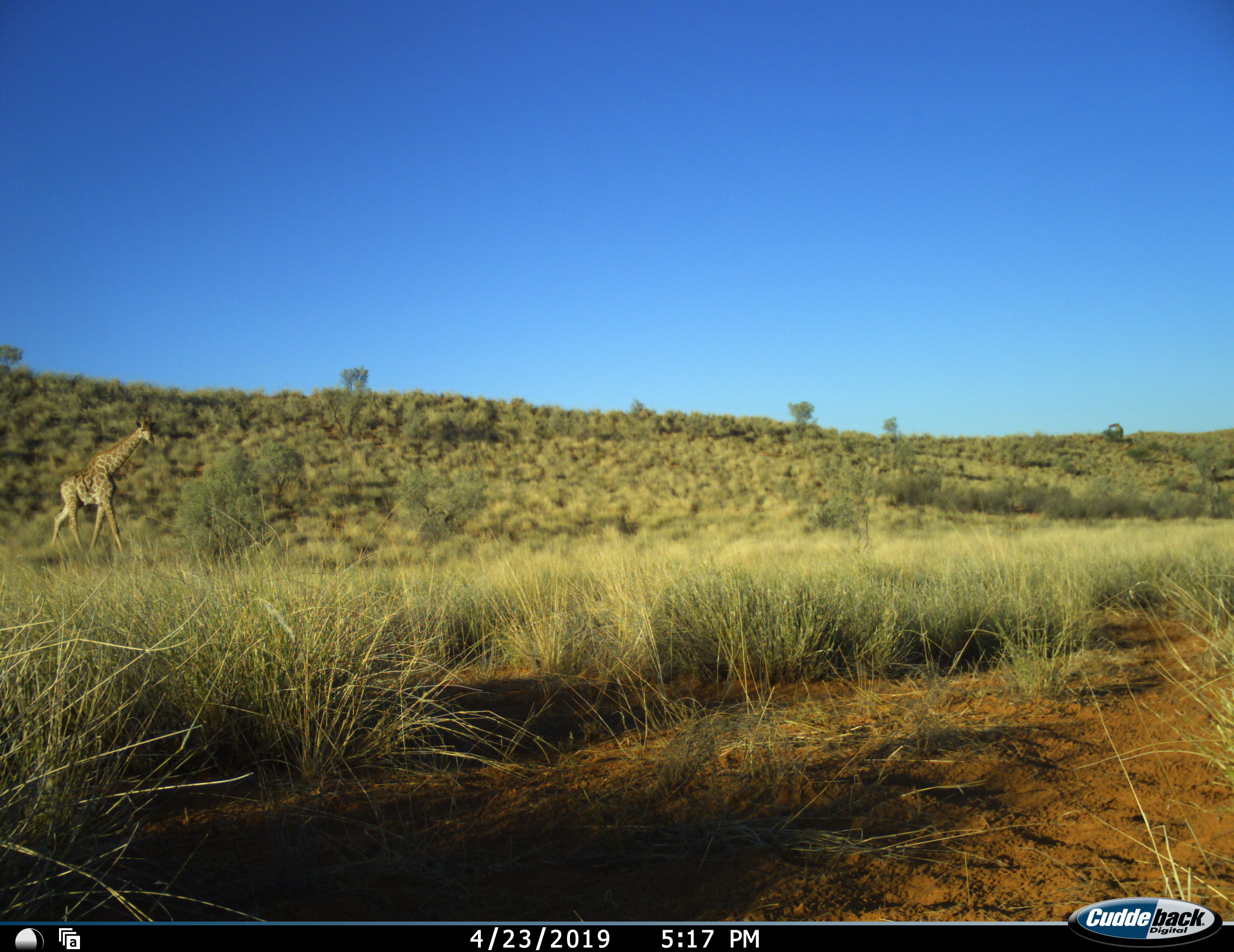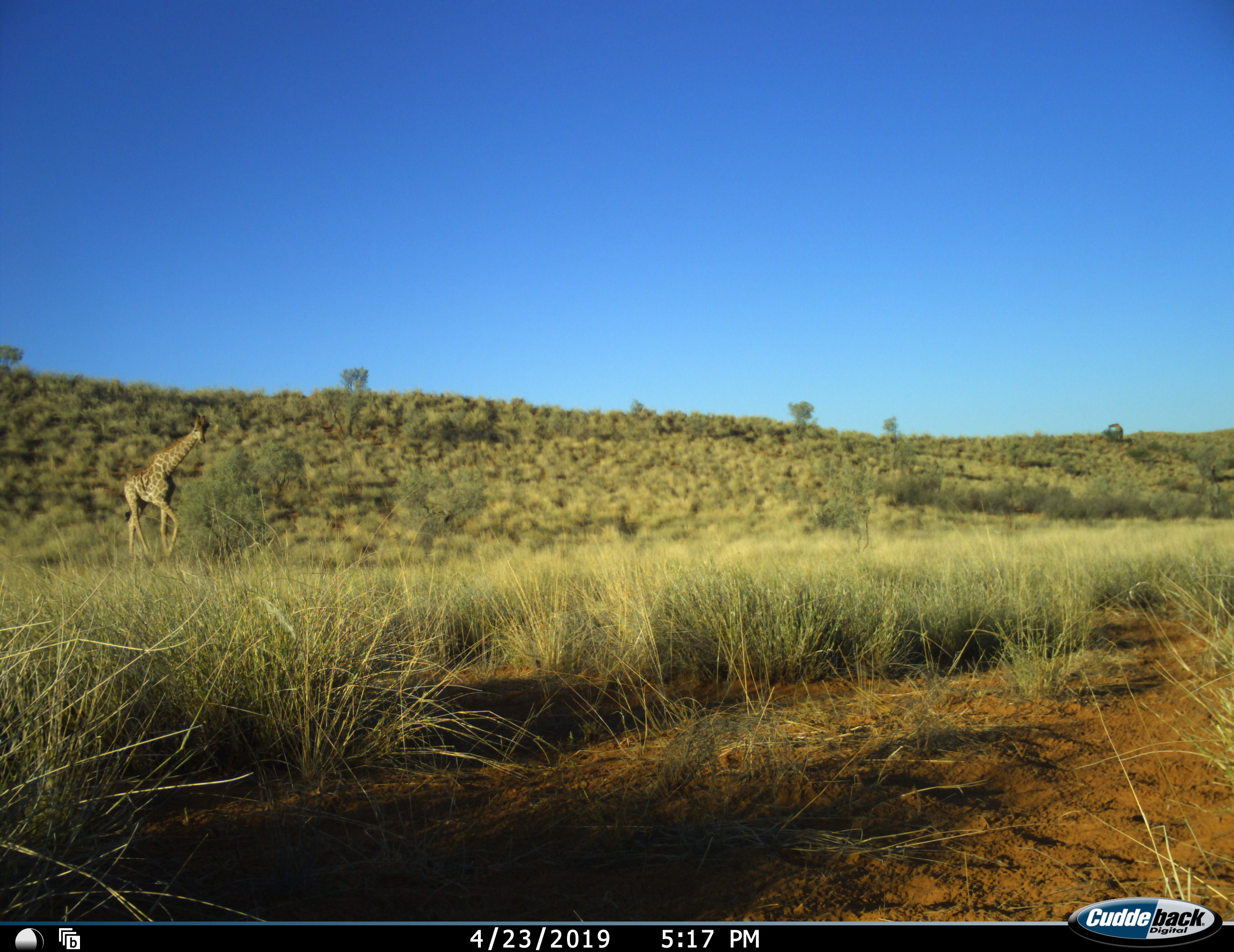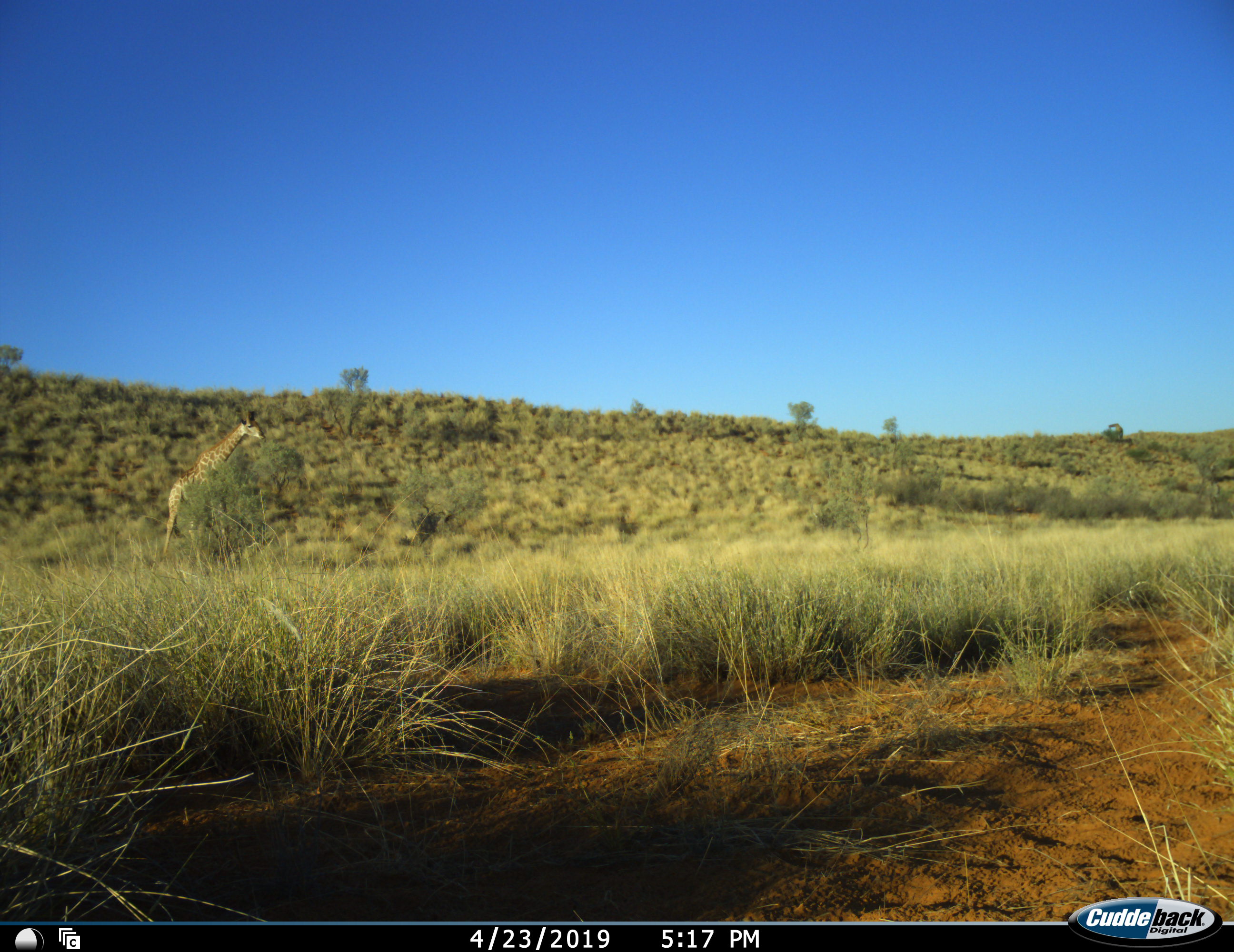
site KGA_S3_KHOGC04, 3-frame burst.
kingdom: Animalia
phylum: Chordata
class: Mammalia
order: Artiodactyla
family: Giraffidae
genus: Giraffa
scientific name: Giraffa camelopardalis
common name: giraffe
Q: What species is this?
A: Giraffe (Giraffa camelopardalis).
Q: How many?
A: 1.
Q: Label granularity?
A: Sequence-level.